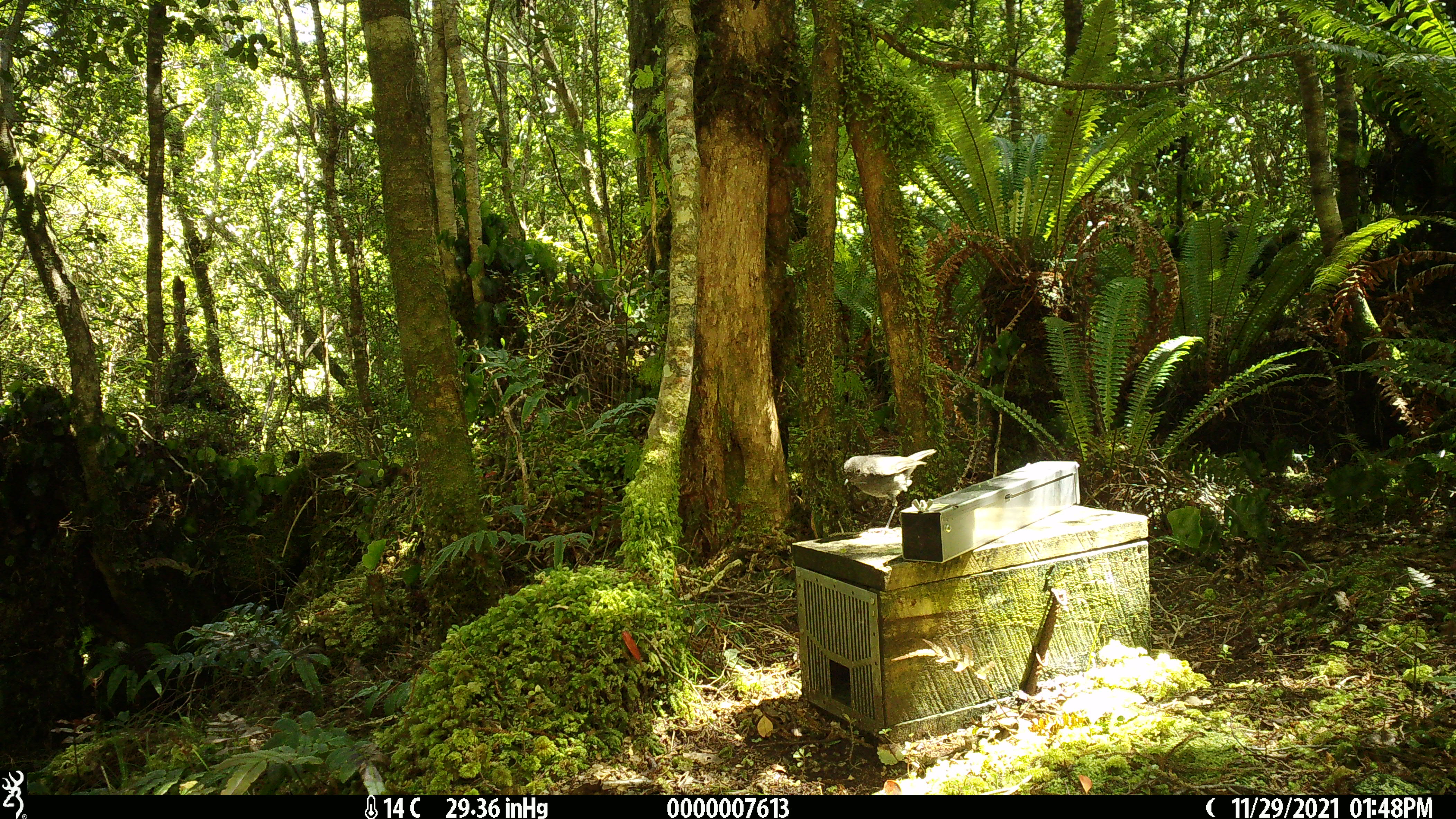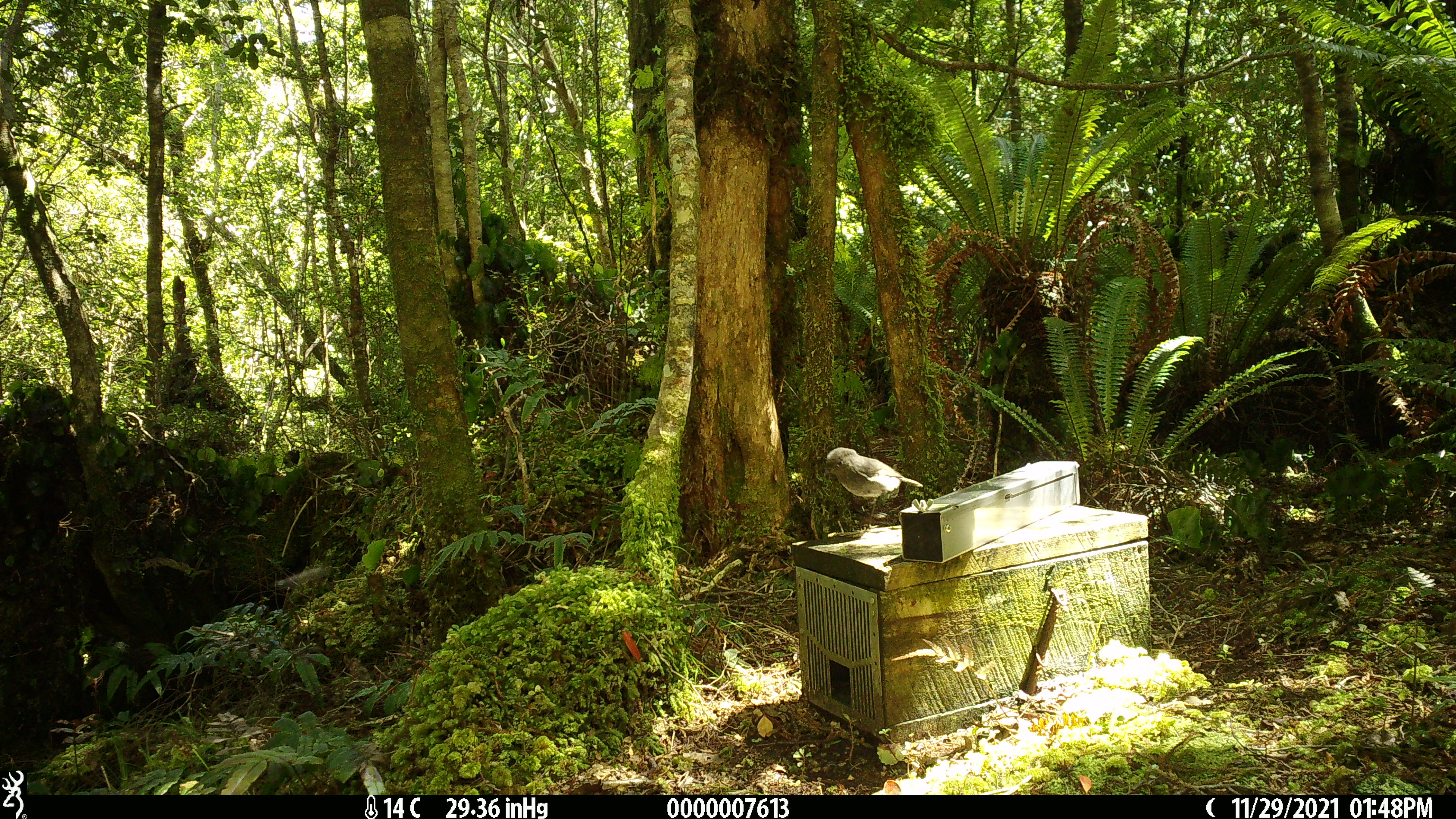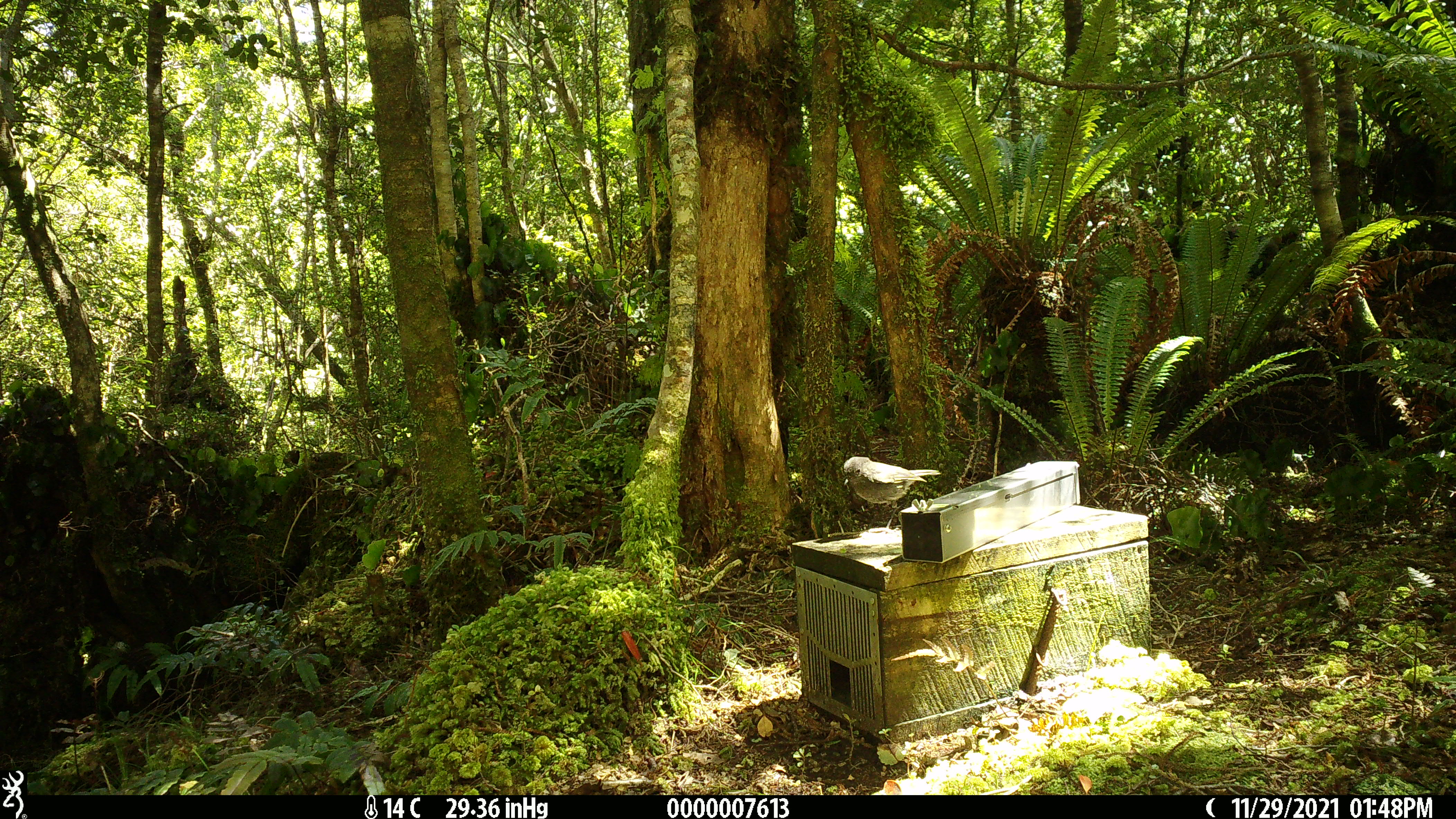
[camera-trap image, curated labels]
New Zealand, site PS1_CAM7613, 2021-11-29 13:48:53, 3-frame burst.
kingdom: Animalia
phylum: Chordata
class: Aves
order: Passeriformes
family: Petroicidae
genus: Petroica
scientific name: Petroica australis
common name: new zealand robin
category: robin